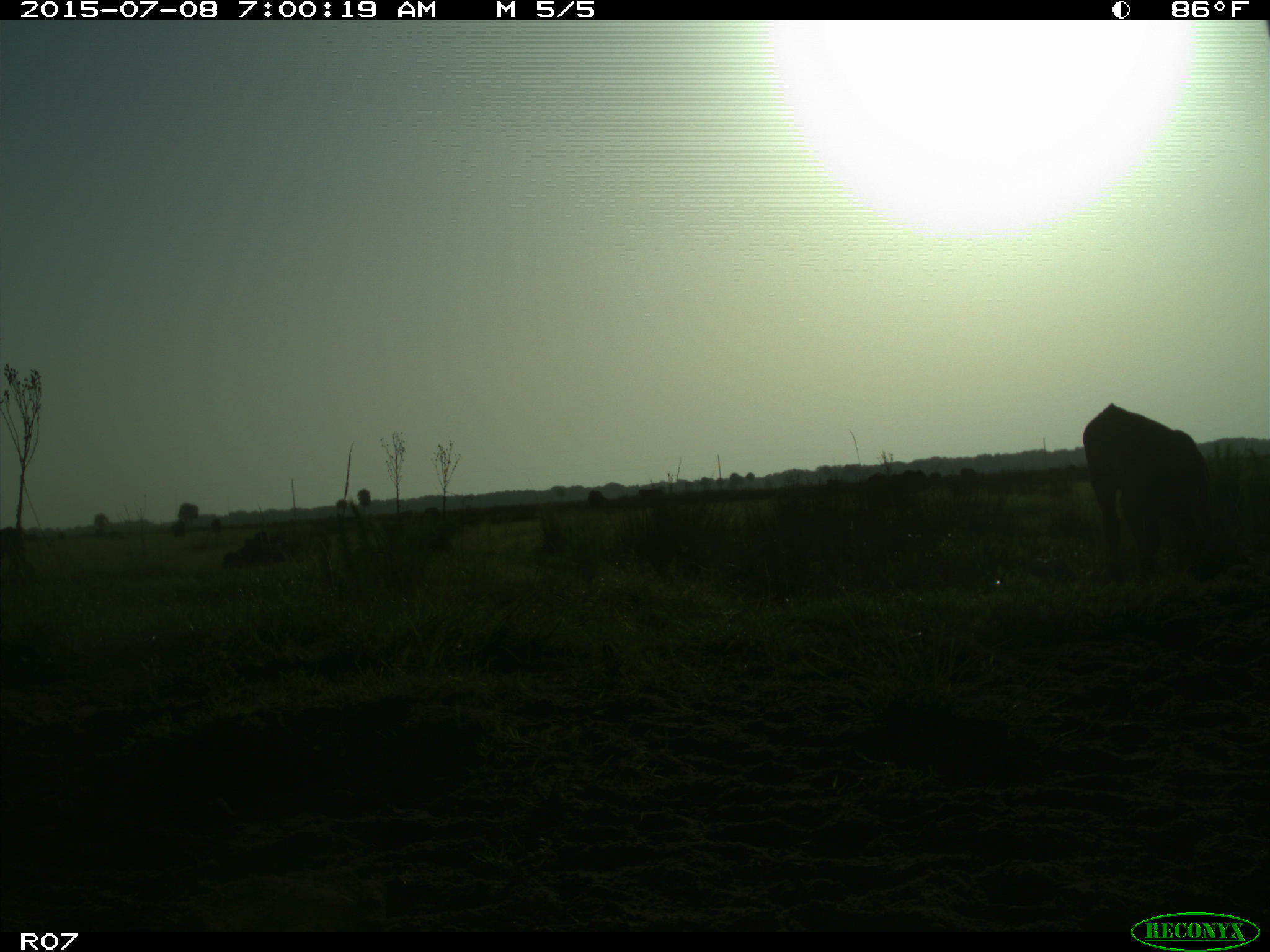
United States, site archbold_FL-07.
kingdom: Animalia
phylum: Chordata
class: Mammalia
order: Artiodactyla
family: Bovidae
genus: Bos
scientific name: Bos taurus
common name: domestic cow